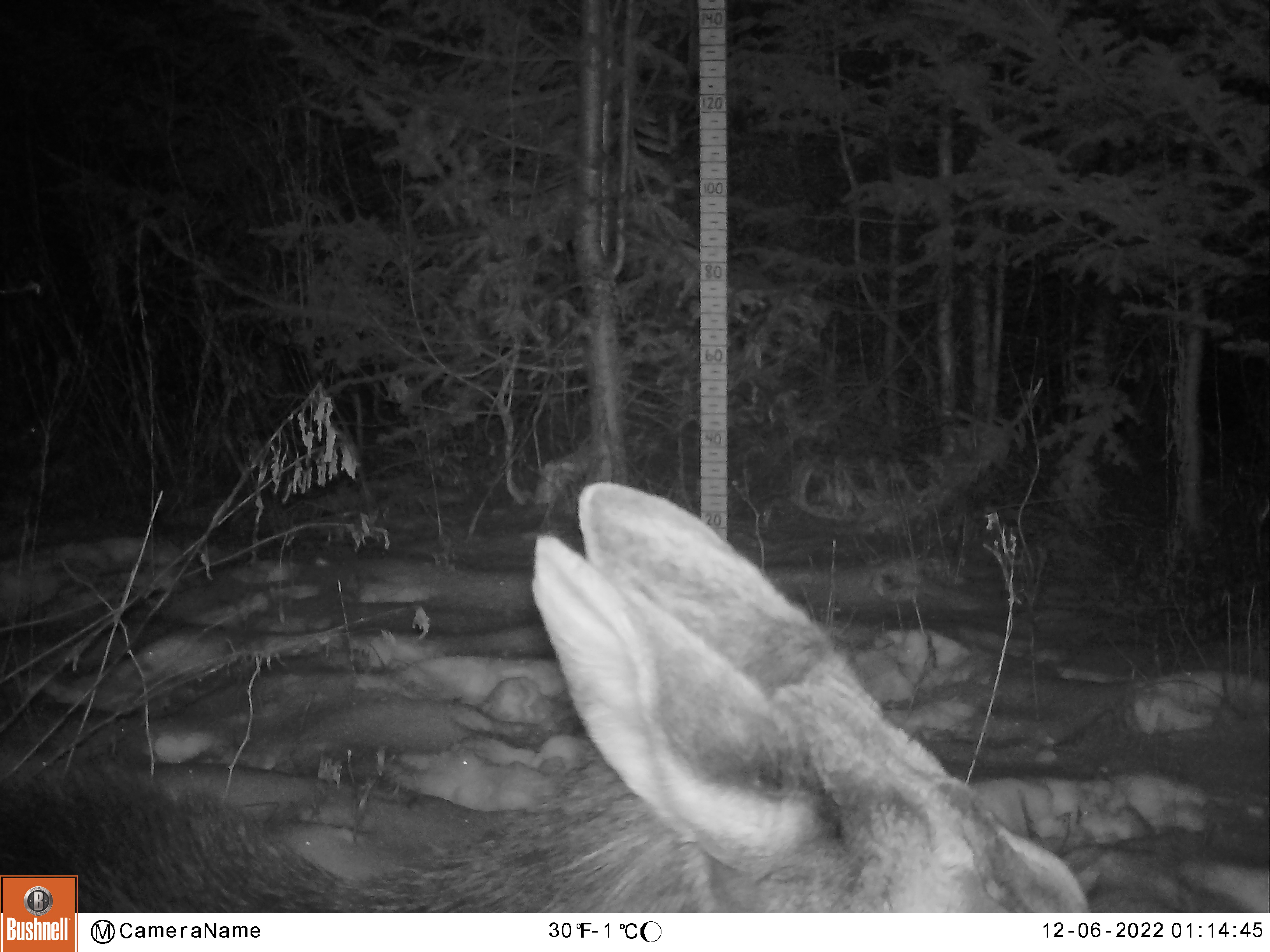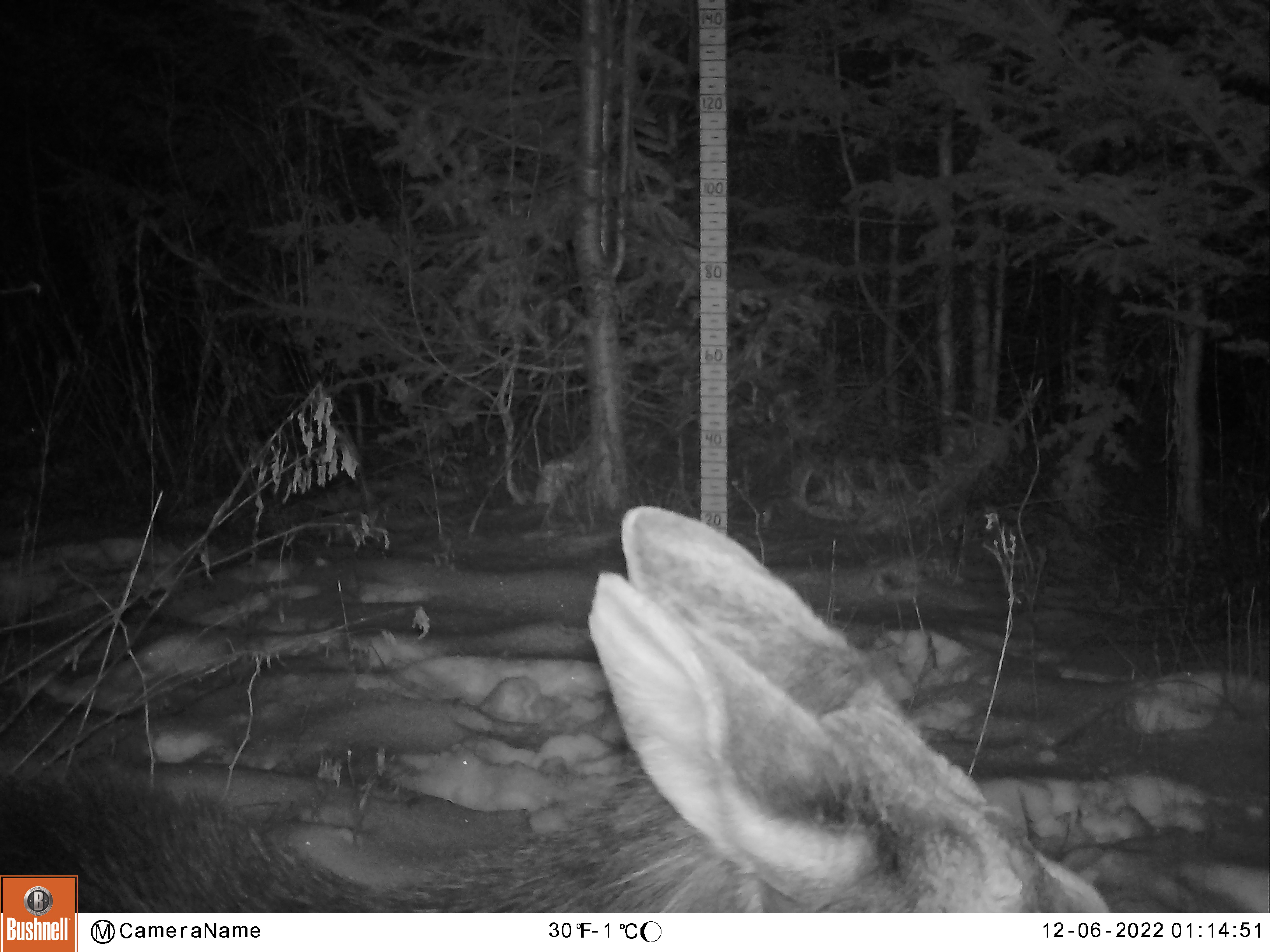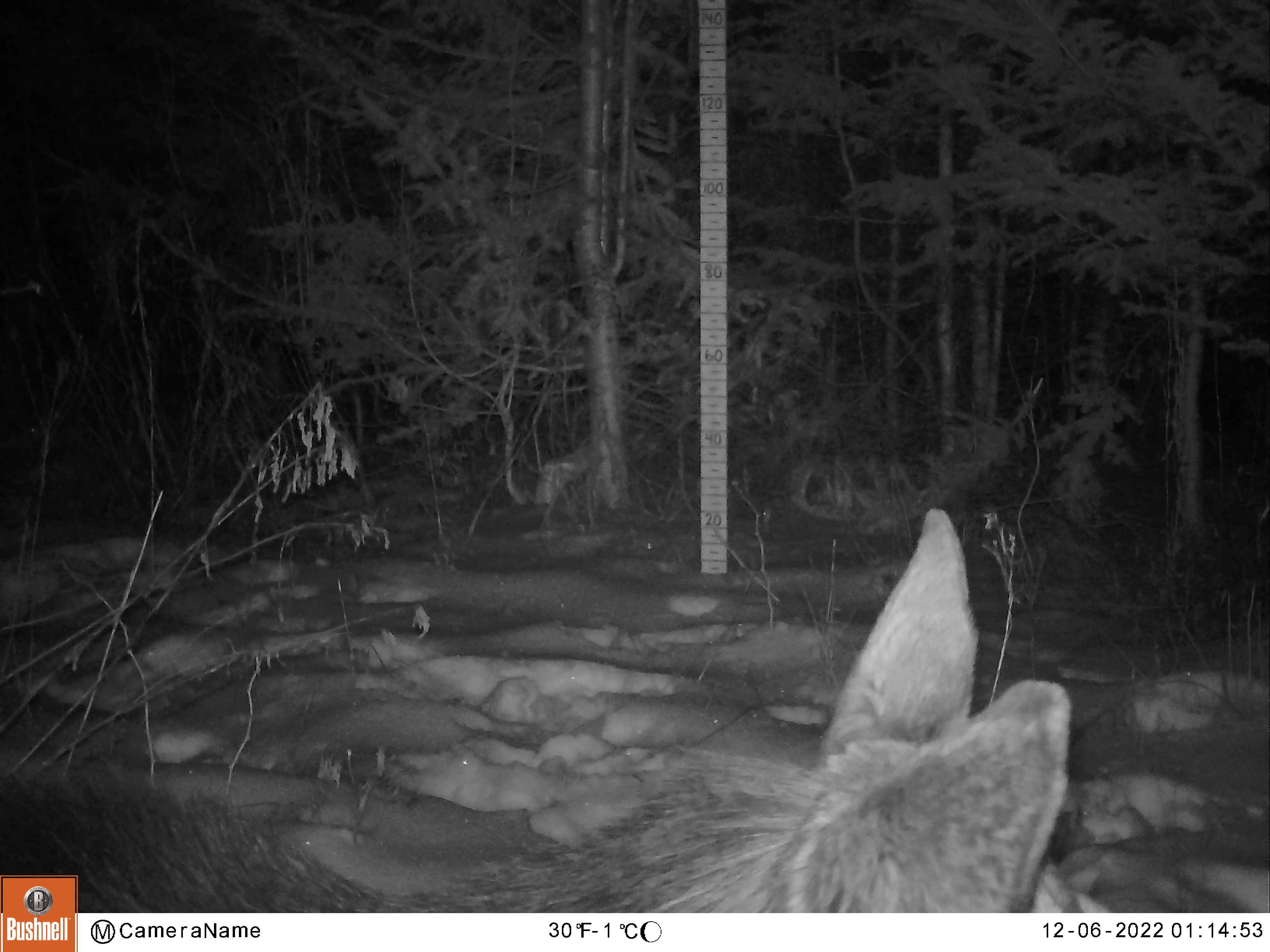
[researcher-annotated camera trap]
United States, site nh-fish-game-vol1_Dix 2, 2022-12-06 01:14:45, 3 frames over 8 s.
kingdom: Animalia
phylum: Chordata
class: Mammalia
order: Artiodactyla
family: Cervidae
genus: Alces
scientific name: Alces alces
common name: moose